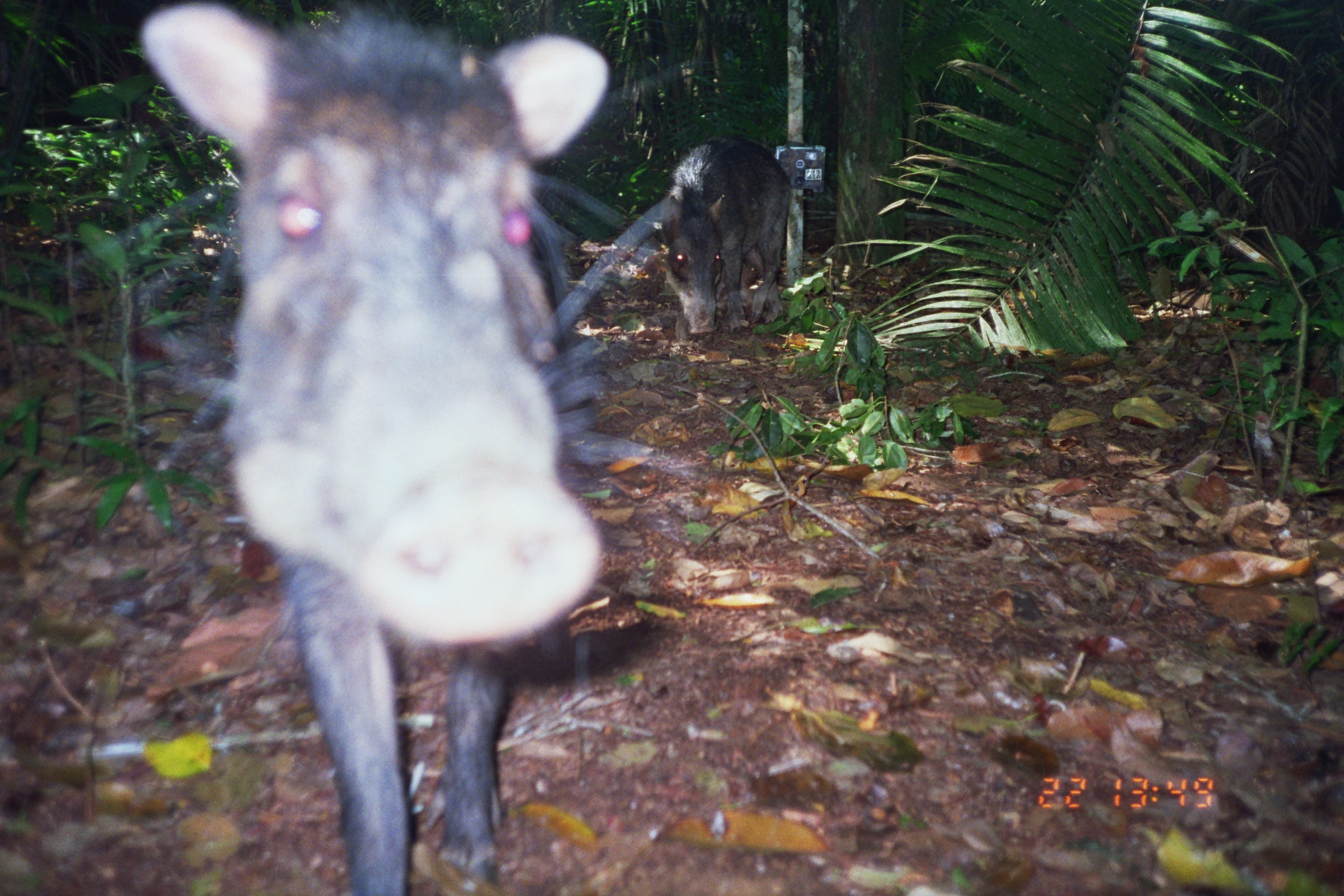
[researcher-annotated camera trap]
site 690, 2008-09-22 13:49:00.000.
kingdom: Animalia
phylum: Chordata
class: Mammalia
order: Artiodactyla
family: Tayassuidae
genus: Tayassu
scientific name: Tayassu pecari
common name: white-lipped peccary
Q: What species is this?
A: Tayassu pecari (white-lipped peccary).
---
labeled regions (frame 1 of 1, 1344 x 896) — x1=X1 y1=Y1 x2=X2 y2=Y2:
tayassu pecari: x1=139 y1=2 x2=609 y2=894; x1=663 y1=136 x2=793 y2=345